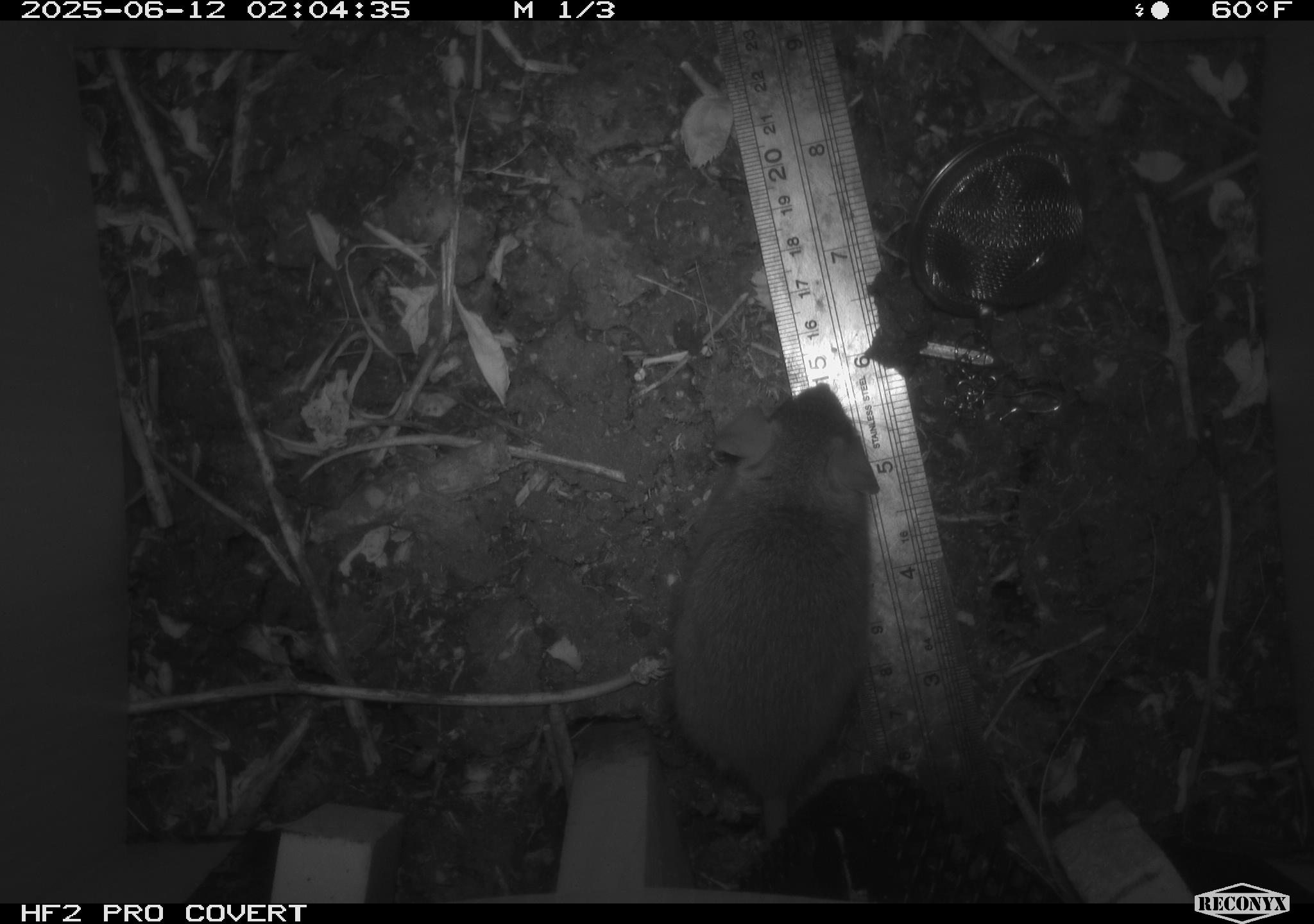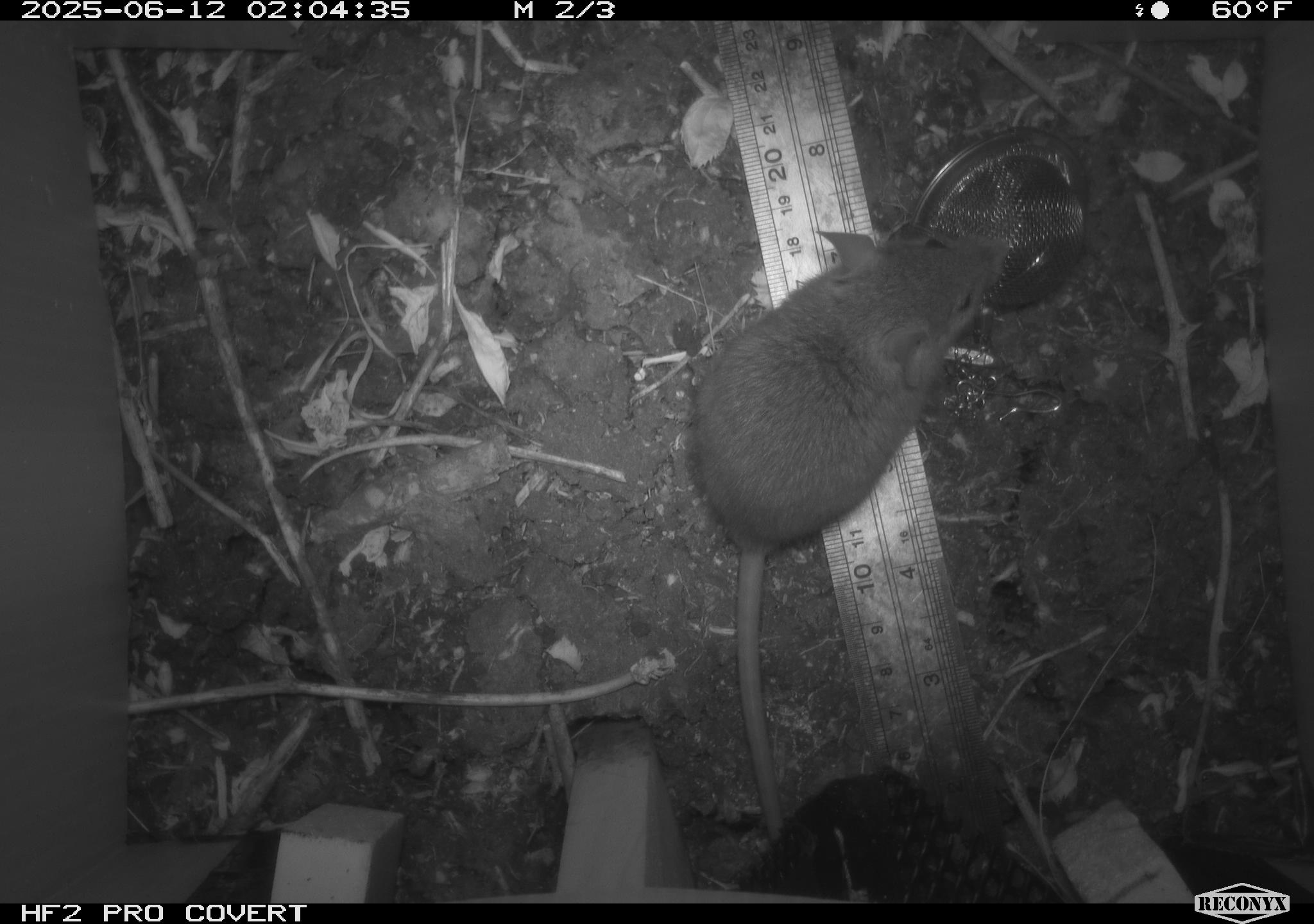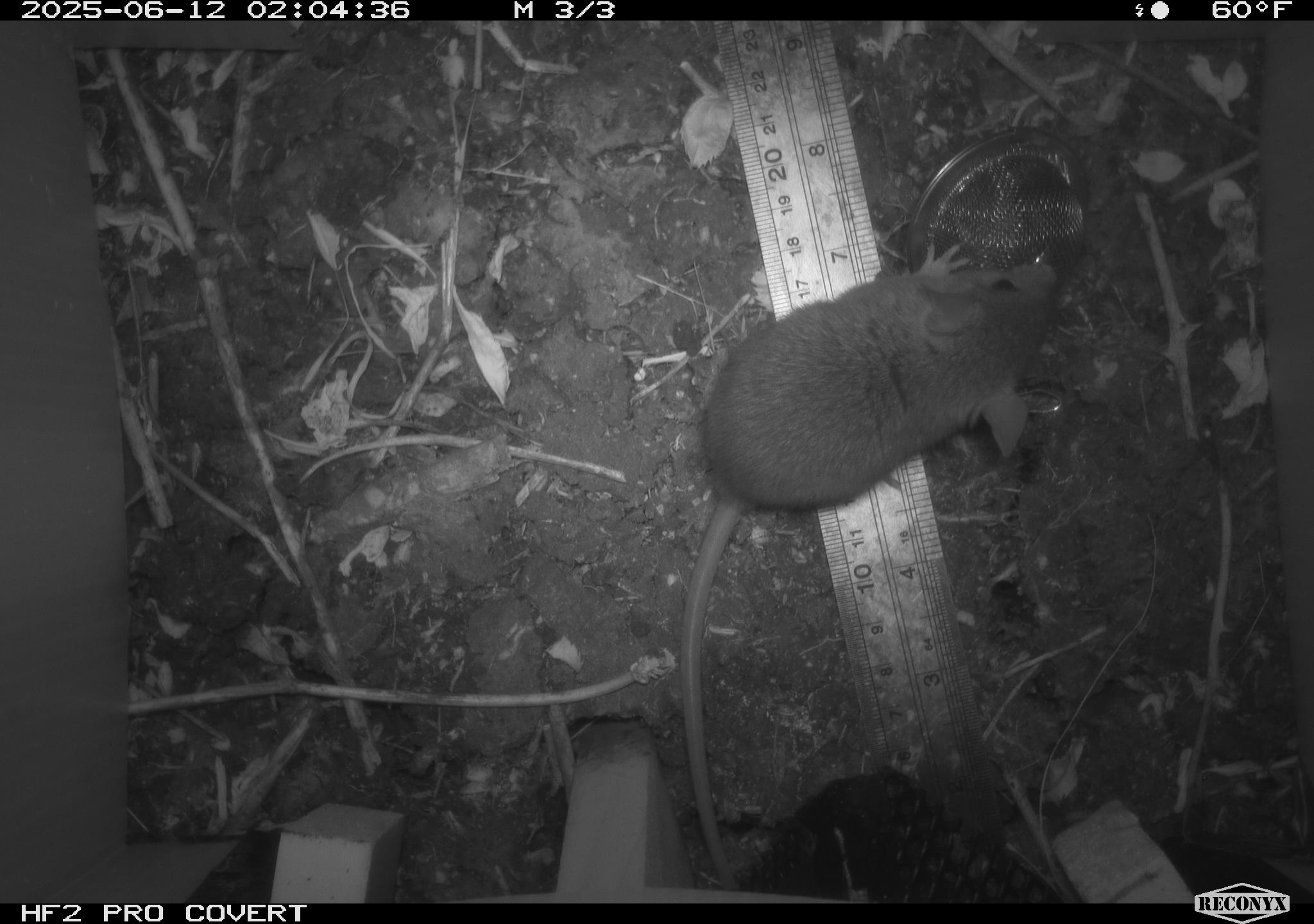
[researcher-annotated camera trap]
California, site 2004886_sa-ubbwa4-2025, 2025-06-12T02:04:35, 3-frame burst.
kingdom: Animalia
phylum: Chordata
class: Mammalia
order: Rodentia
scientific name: Rodentia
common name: rodent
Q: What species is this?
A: Rodent (Rodentia).